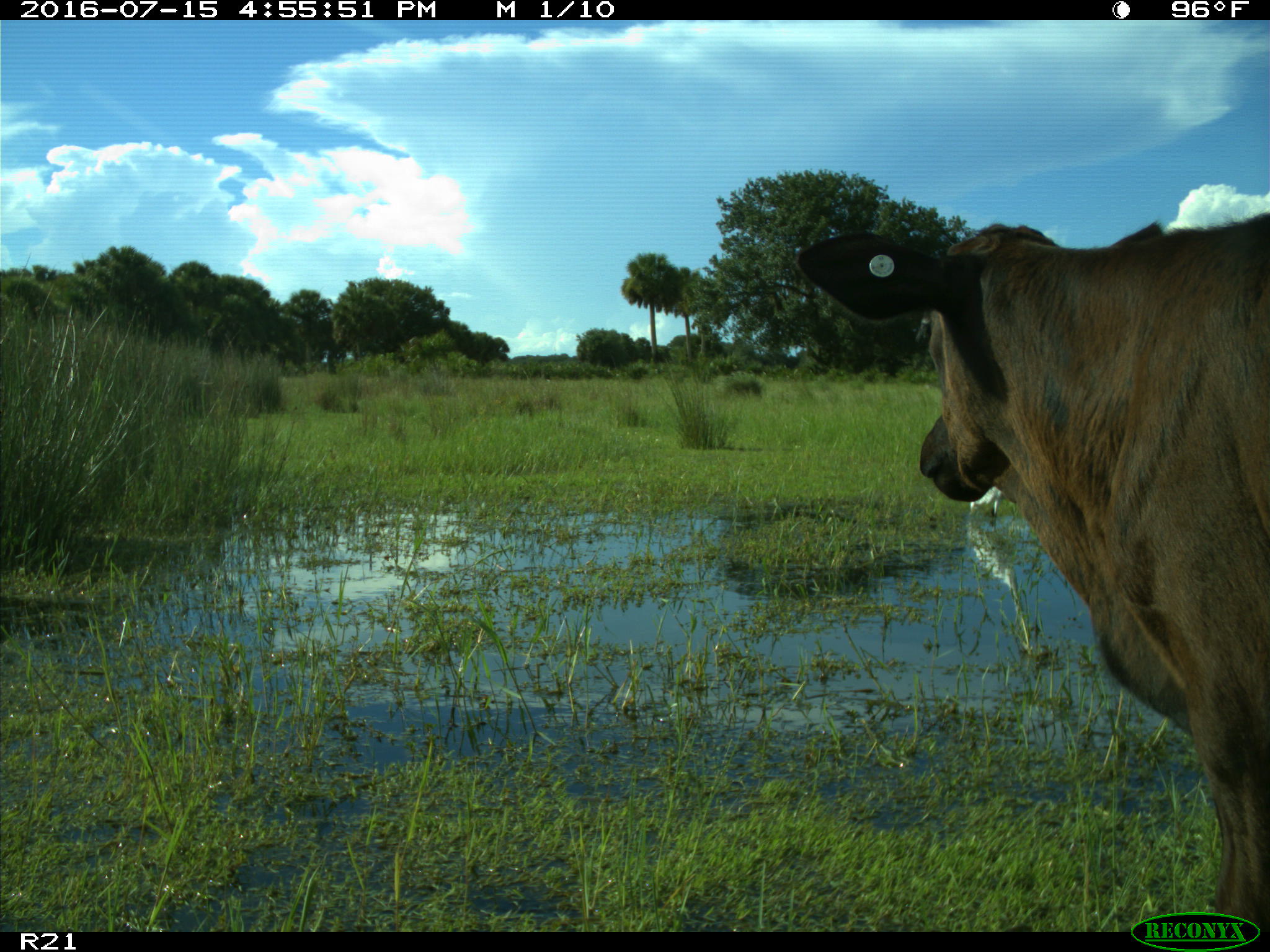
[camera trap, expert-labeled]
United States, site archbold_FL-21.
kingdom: Animalia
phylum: Chordata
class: Mammalia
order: Artiodactyla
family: Bovidae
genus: Bos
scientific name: Bos taurus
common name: domestic cow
Bos taurus (domestic cow).